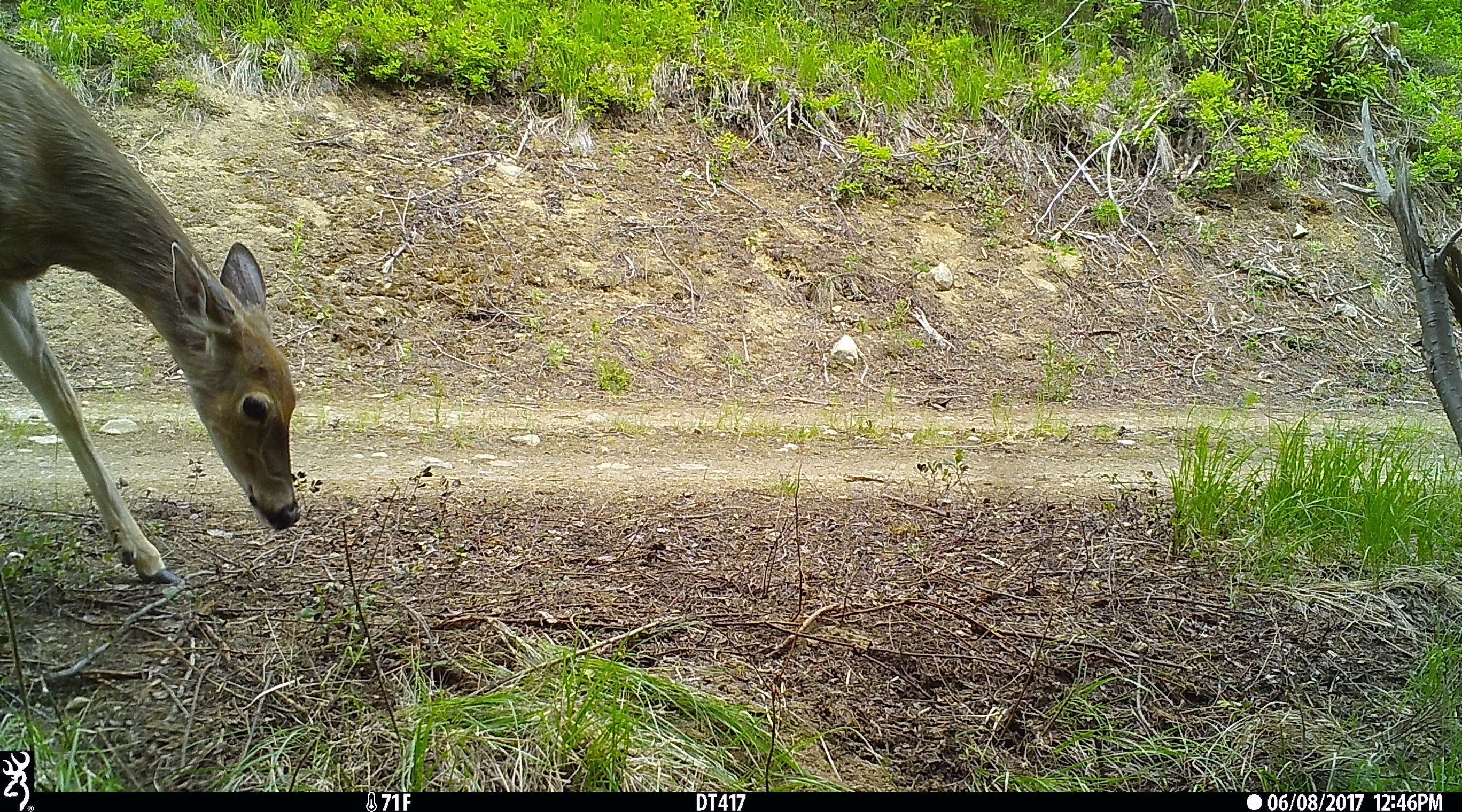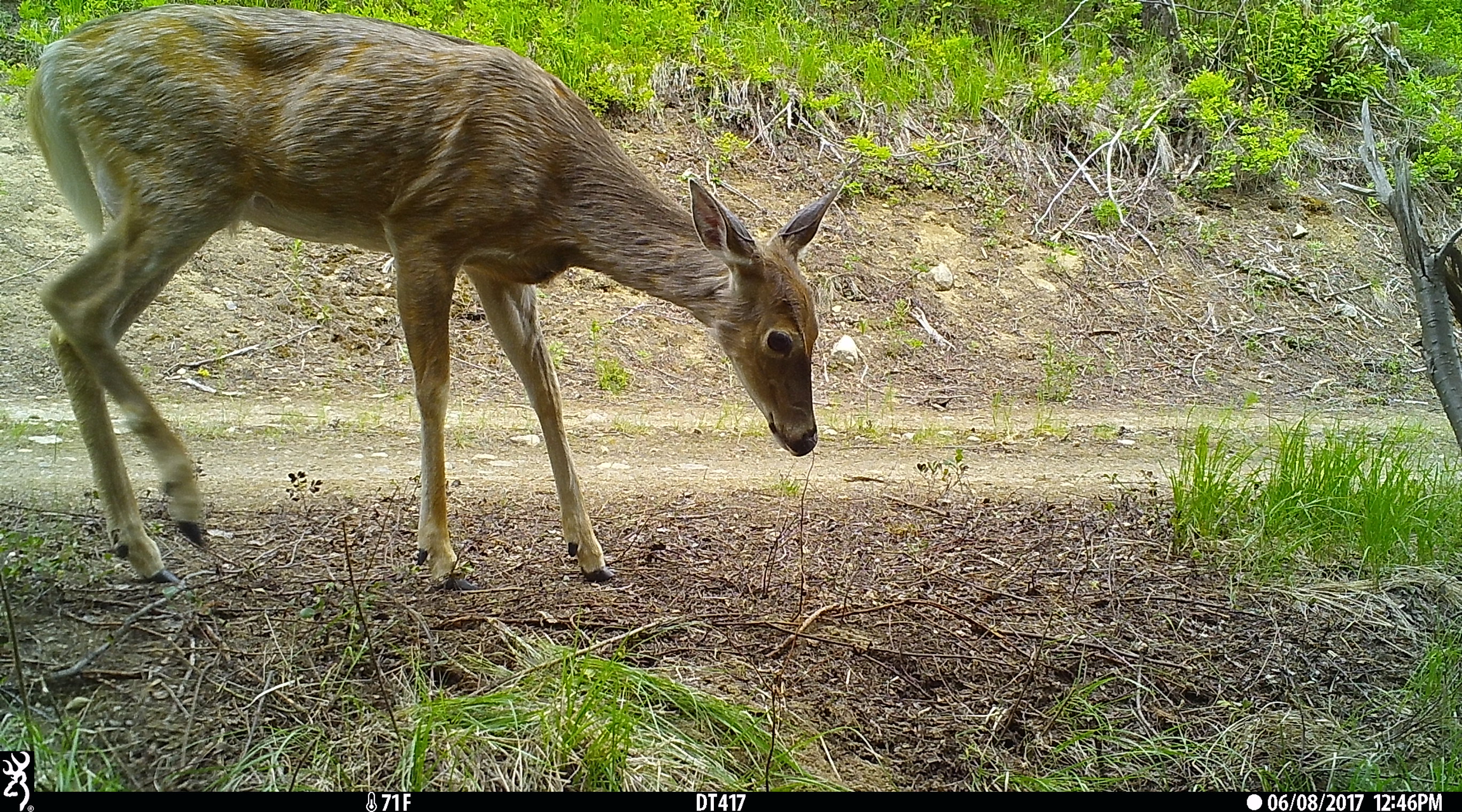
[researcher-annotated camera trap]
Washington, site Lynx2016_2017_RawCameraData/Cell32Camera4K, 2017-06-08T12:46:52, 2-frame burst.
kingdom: Animalia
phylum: Chordata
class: Mammalia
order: Artiodactyla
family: Cervidae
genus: Odocoileus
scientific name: Odocoileus virginianus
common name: white-tailed deer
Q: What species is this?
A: Odocoileus virginianus (white-tailed deer).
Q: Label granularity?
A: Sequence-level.